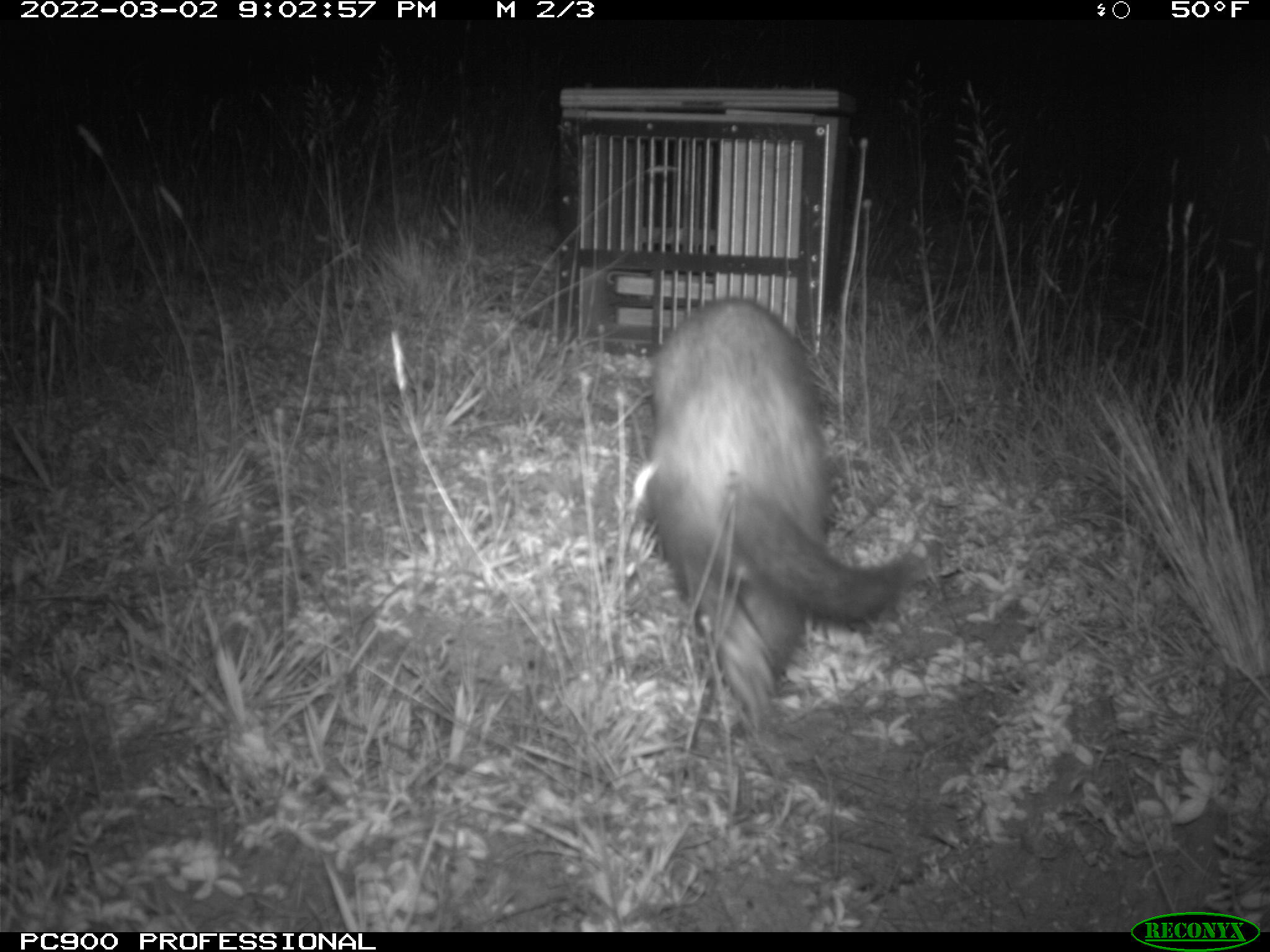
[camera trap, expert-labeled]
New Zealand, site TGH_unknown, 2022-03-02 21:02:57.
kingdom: Animalia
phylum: Chordata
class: Mammalia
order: Carnivora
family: Mustelidae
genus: Mustela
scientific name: Mustela furo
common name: ferret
Ferret (Mustela furo).